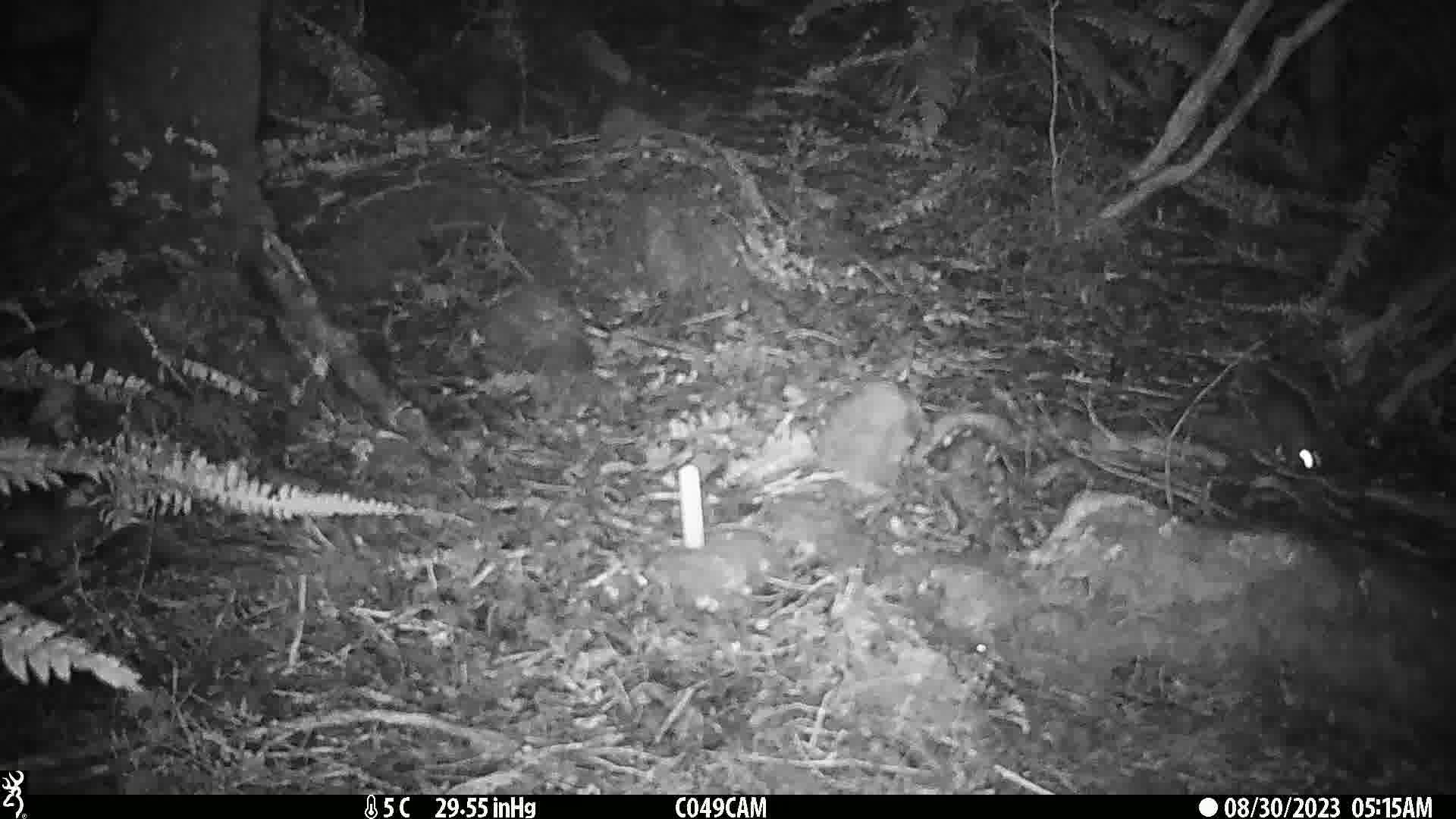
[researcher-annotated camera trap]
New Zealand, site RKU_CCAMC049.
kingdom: Animalia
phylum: Chordata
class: Mammalia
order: Rodentia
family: Muridae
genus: Rattus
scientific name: Rattus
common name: rat